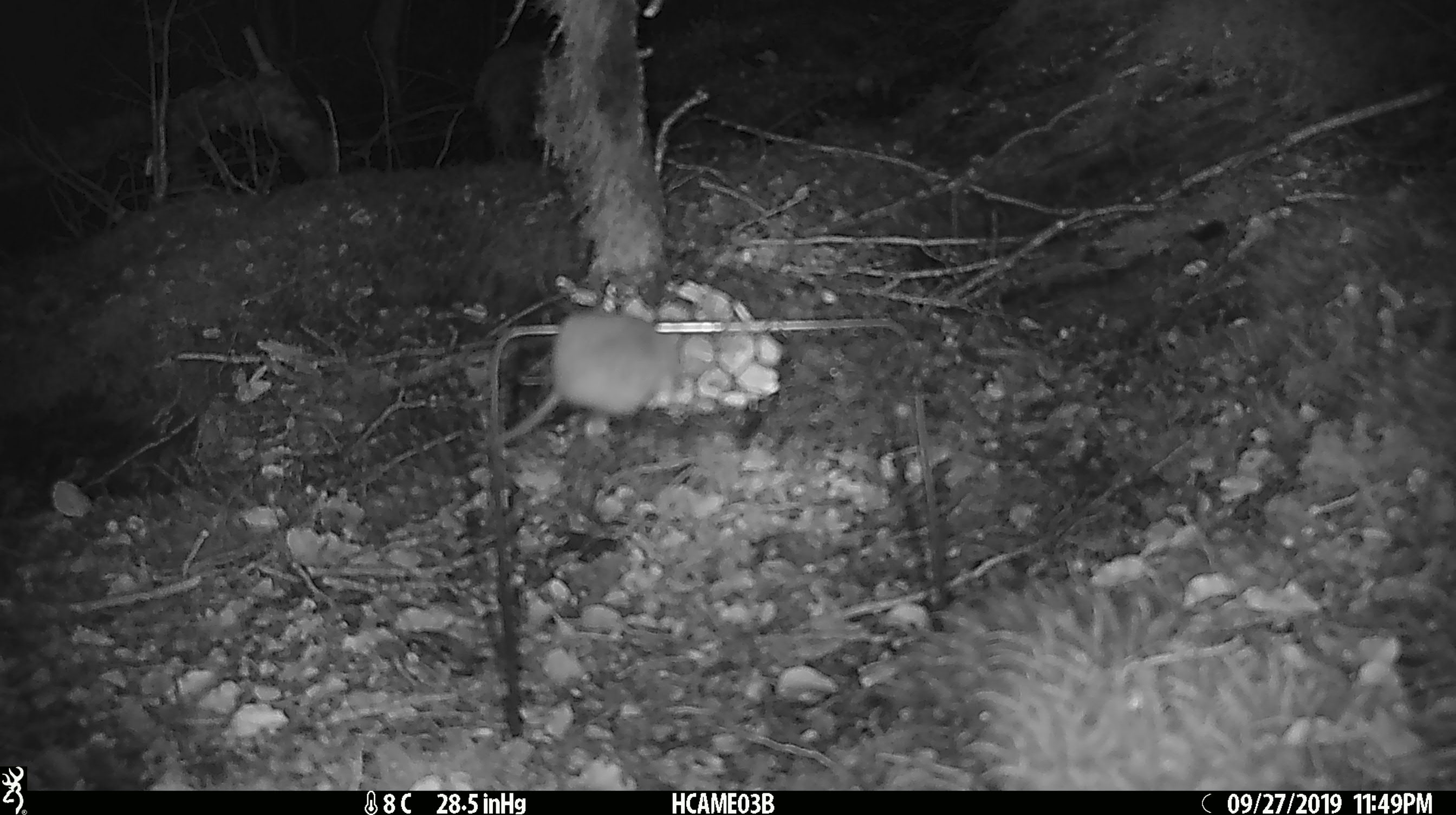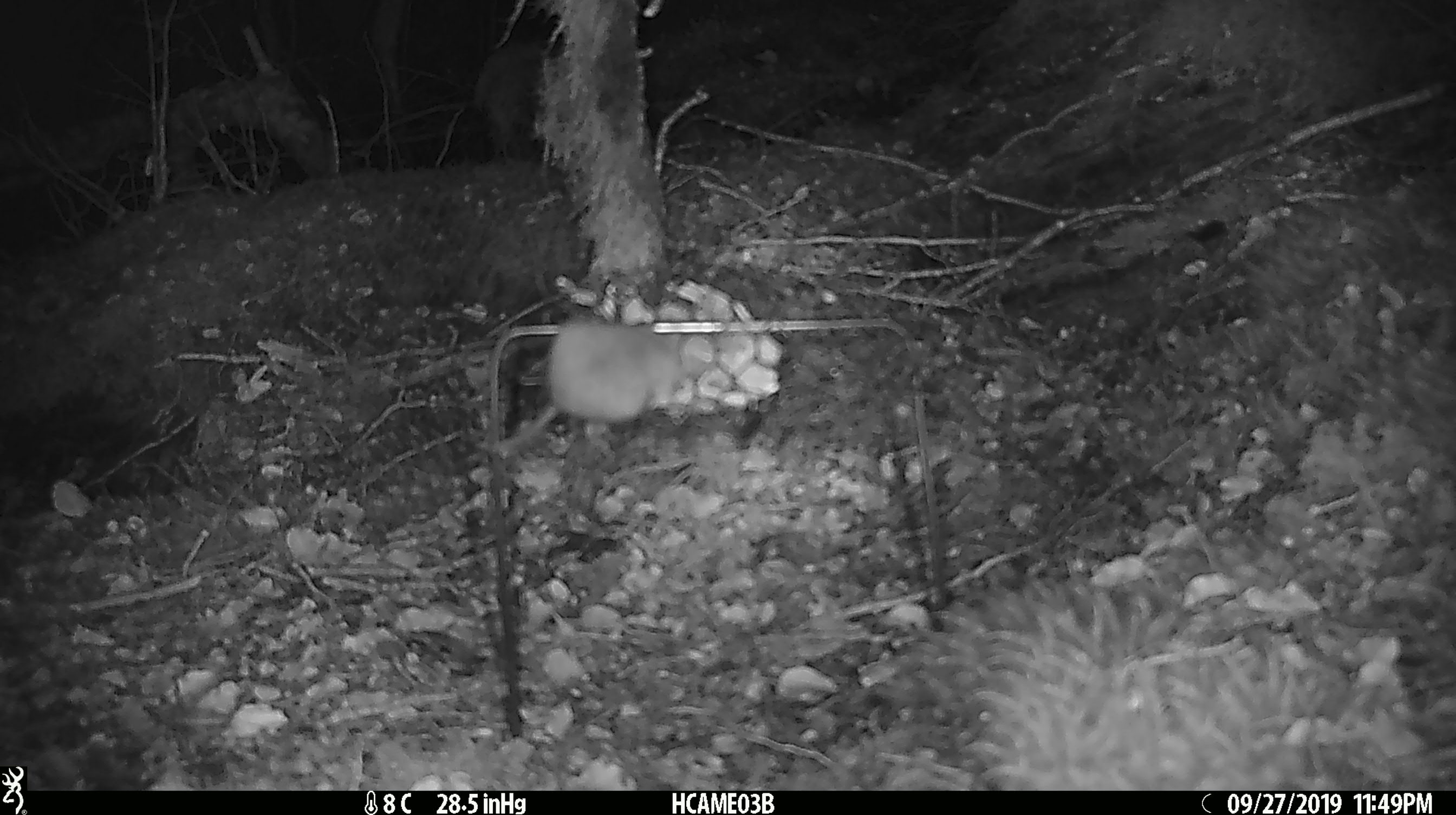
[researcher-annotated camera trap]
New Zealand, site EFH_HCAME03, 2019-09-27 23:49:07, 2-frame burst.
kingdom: Animalia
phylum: Chordata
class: Mammalia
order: Rodentia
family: Muridae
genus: Mus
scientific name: Mus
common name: mouse